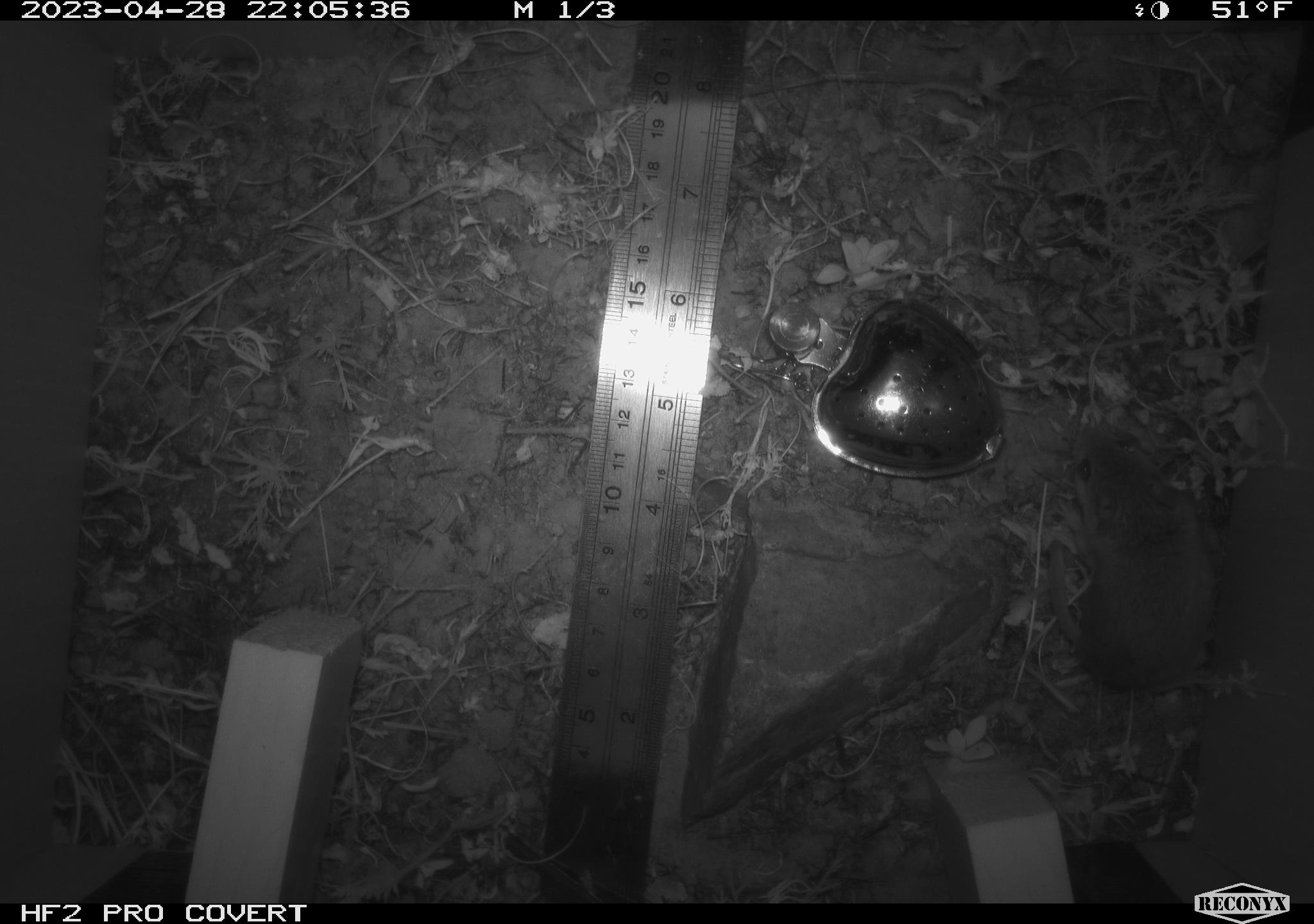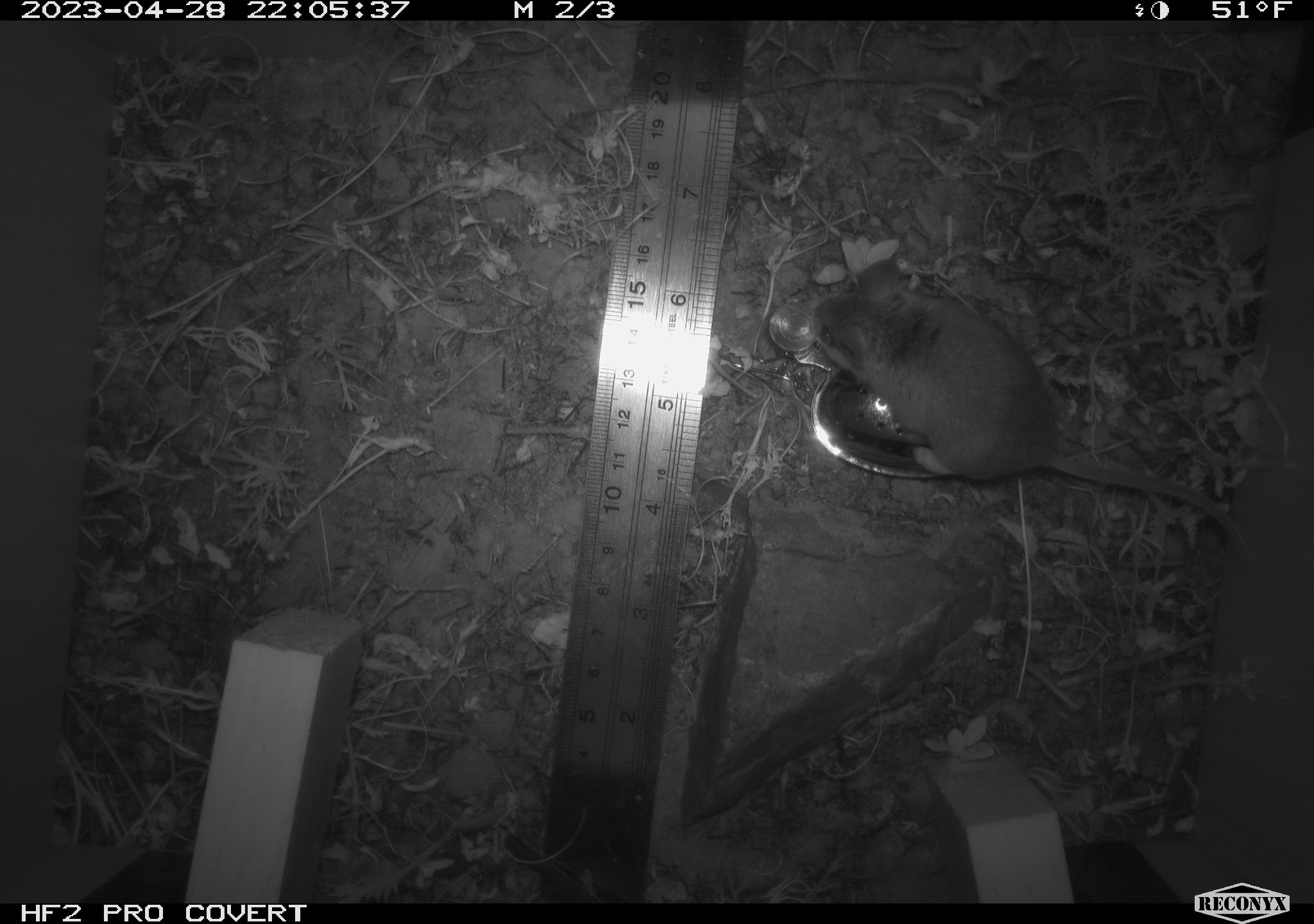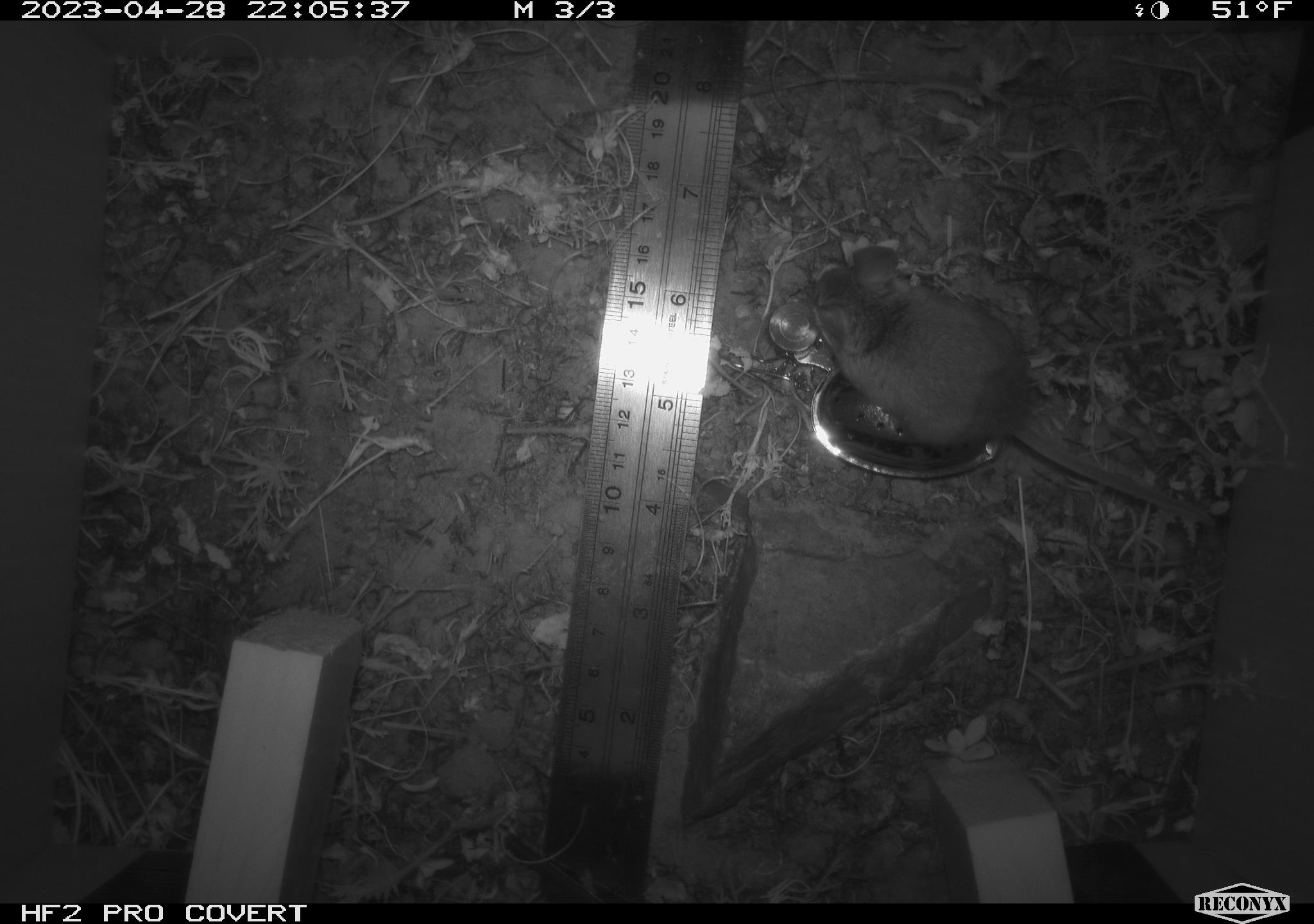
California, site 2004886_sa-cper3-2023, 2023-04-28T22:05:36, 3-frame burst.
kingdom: Animalia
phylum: Chordata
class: Mammalia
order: Rodentia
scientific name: Rodentia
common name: mouse species